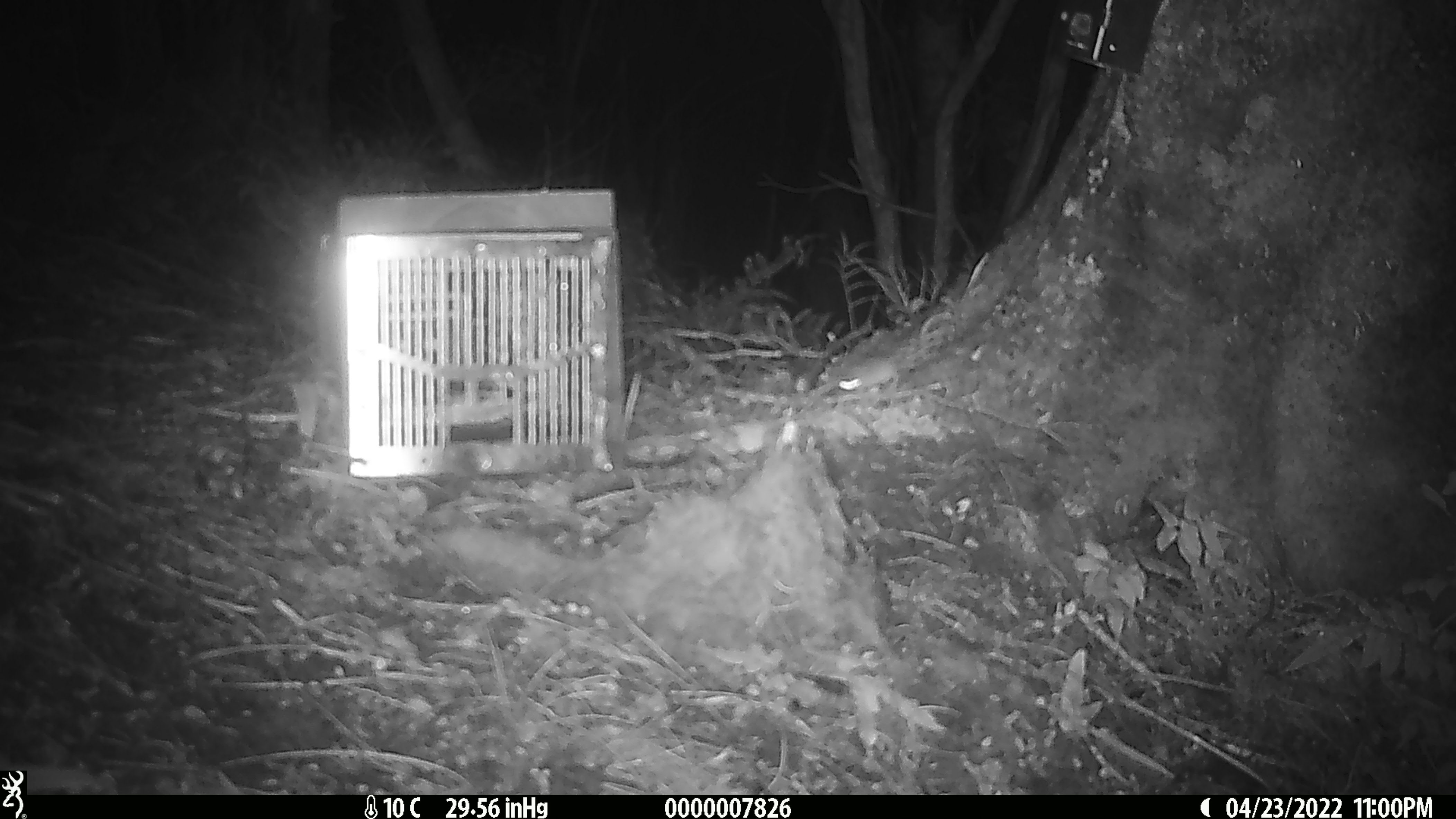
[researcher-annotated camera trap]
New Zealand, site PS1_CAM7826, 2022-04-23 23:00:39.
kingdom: Animalia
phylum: Chordata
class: Mammalia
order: Rodentia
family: Muridae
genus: Mus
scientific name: Mus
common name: mouse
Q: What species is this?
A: Mouse (Mus).